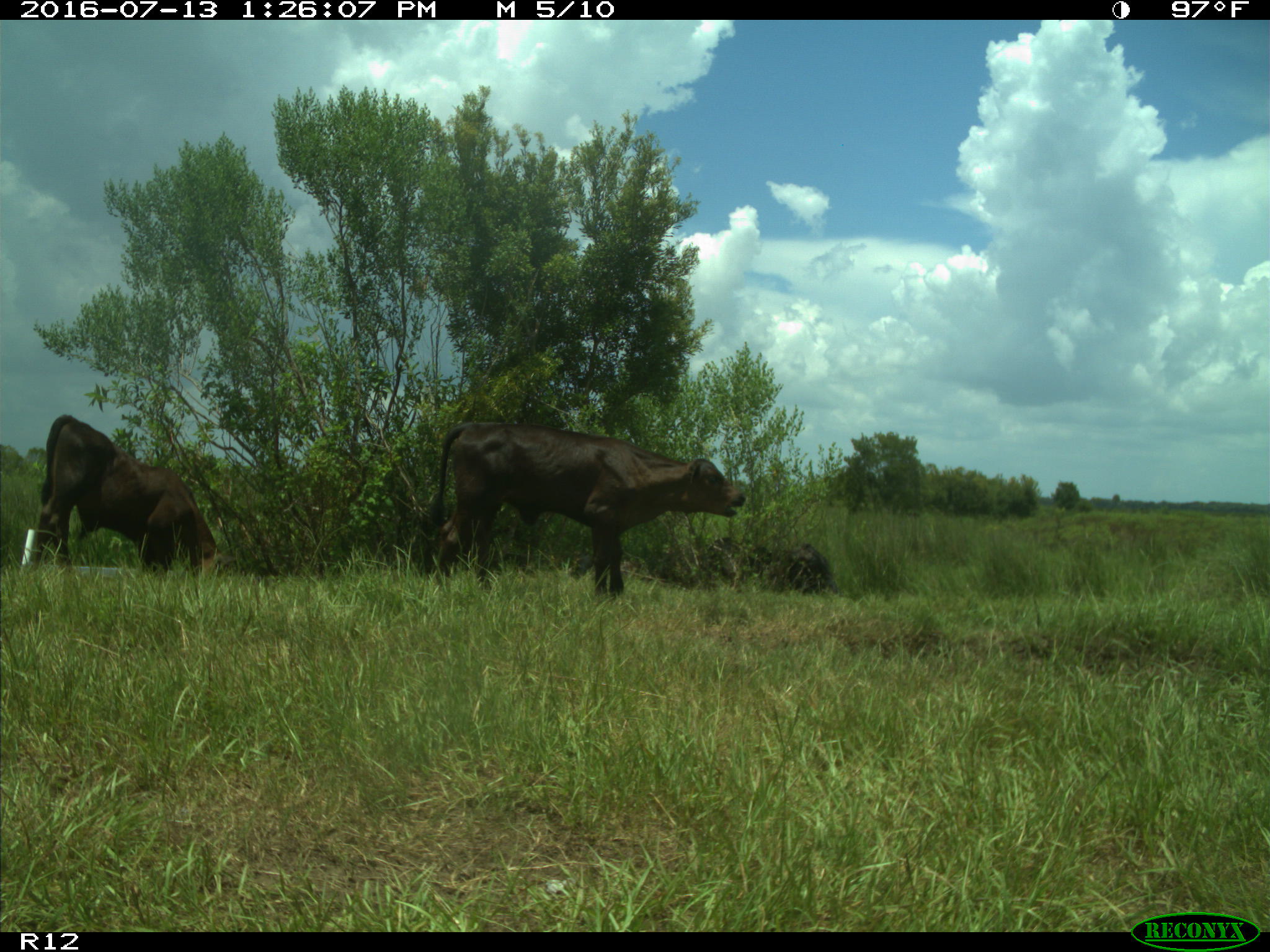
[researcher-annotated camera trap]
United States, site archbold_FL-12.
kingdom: Animalia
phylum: Chordata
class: Mammalia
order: Artiodactyla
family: Bovidae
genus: Bos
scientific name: Bos taurus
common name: domestic cow